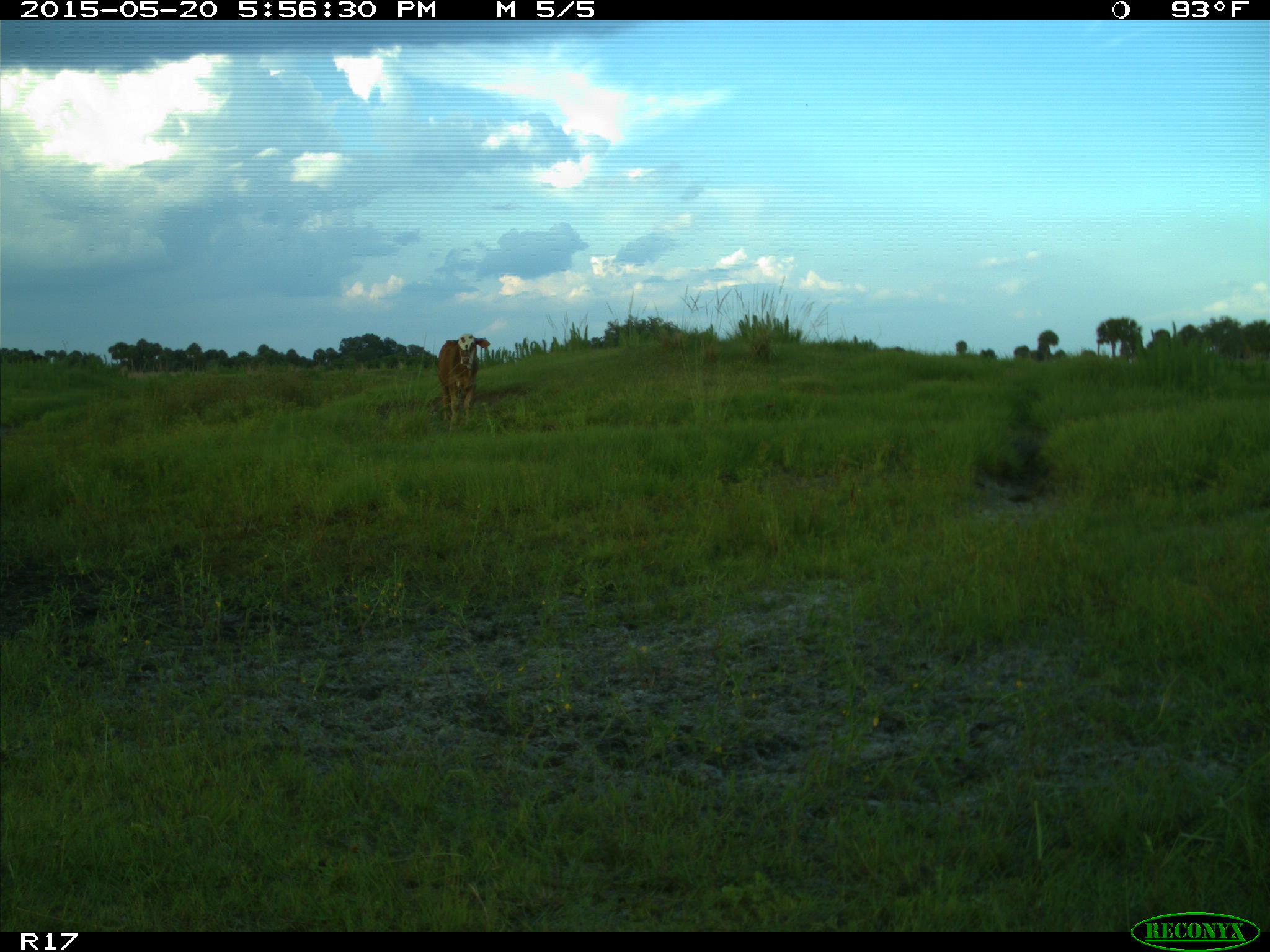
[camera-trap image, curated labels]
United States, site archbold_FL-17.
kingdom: Animalia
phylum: Chordata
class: Mammalia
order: Artiodactyla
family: Bovidae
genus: Bos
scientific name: Bos taurus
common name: domestic cow